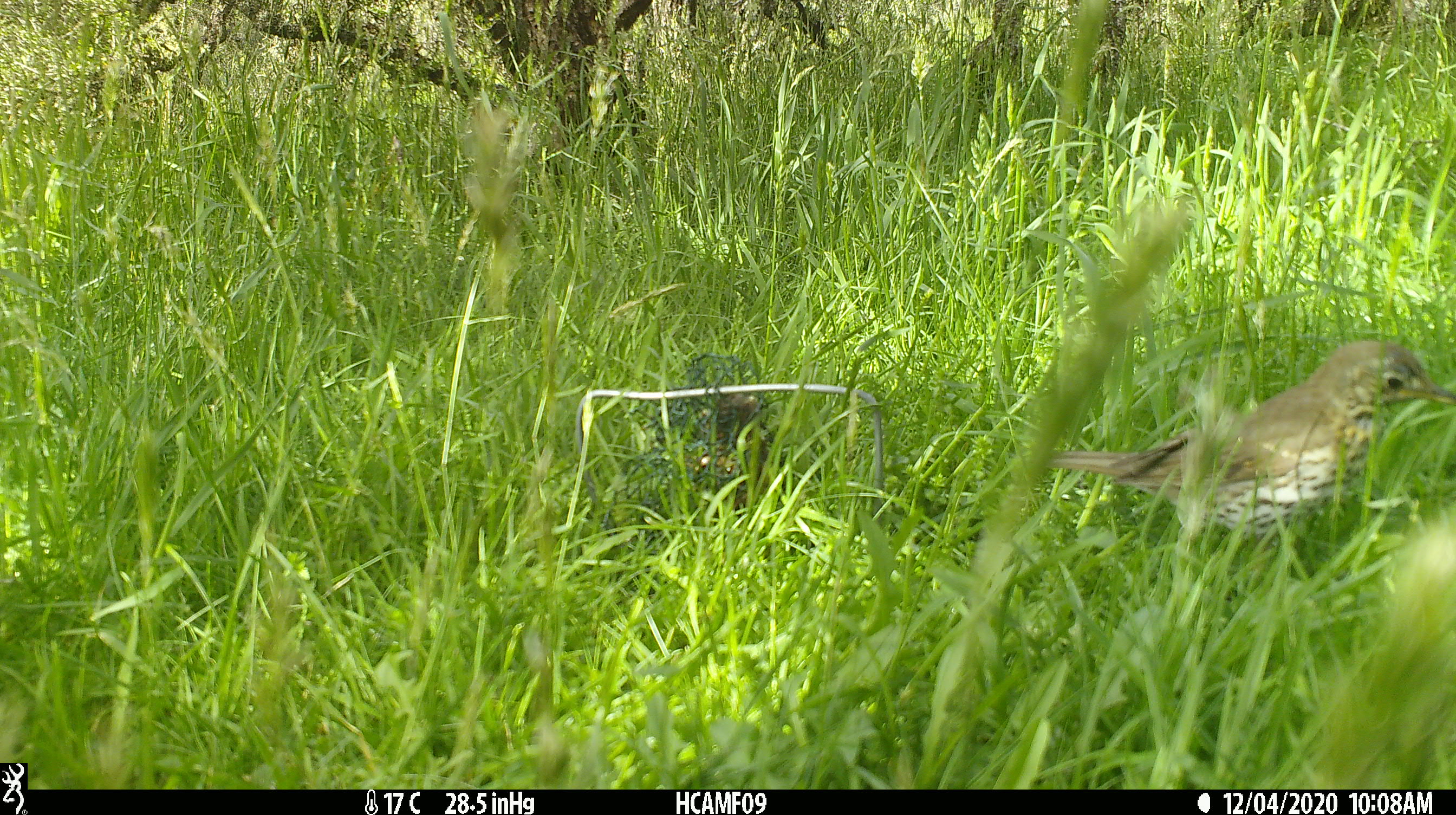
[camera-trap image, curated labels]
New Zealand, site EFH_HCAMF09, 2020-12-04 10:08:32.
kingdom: Animalia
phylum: Chordata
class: Aves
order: Passeriformes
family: Turdidae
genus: Turdus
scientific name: Turdus philomelos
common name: song thrush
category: thrush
Thrush (song thrush) (Turdus philomelos).